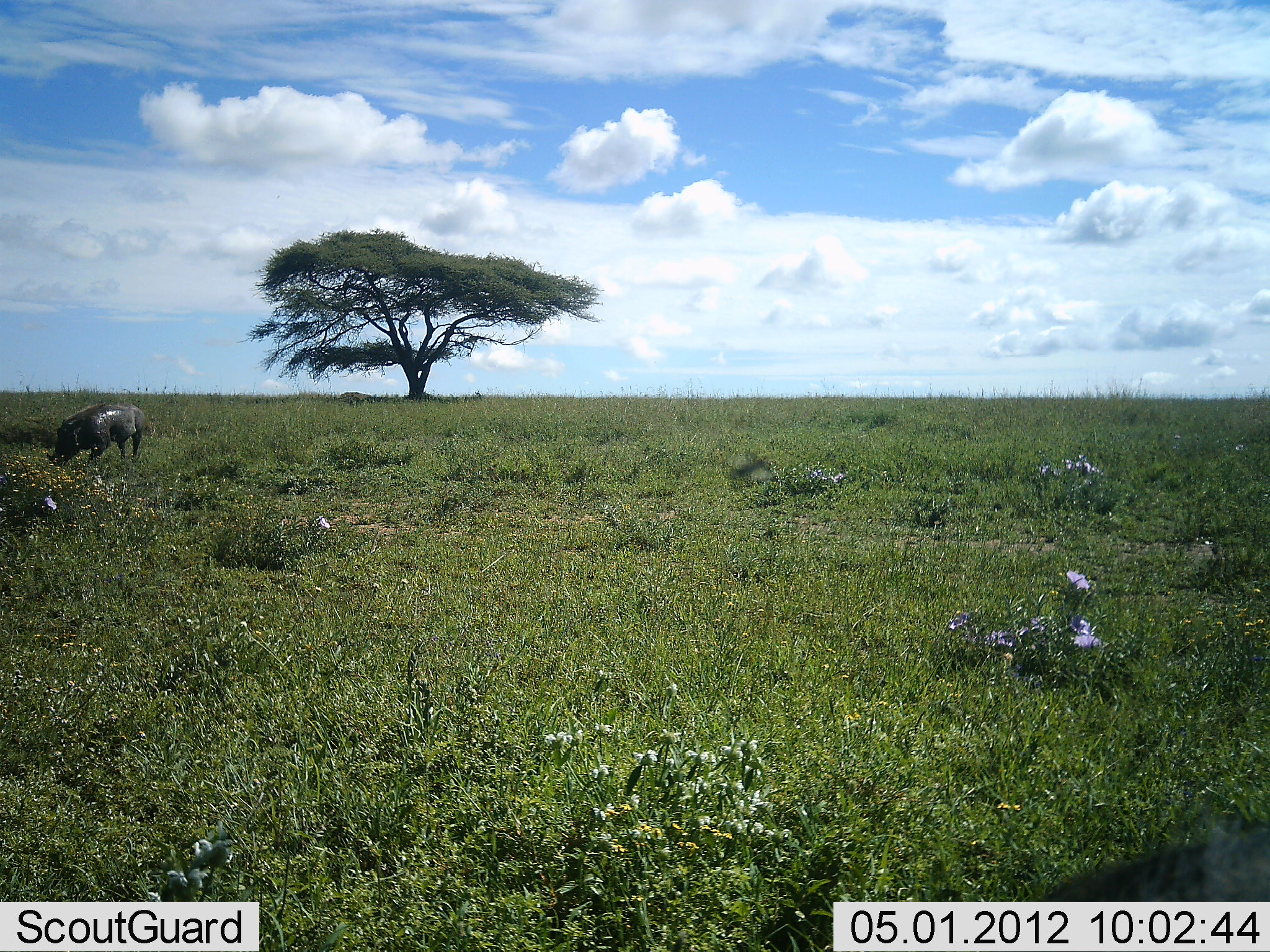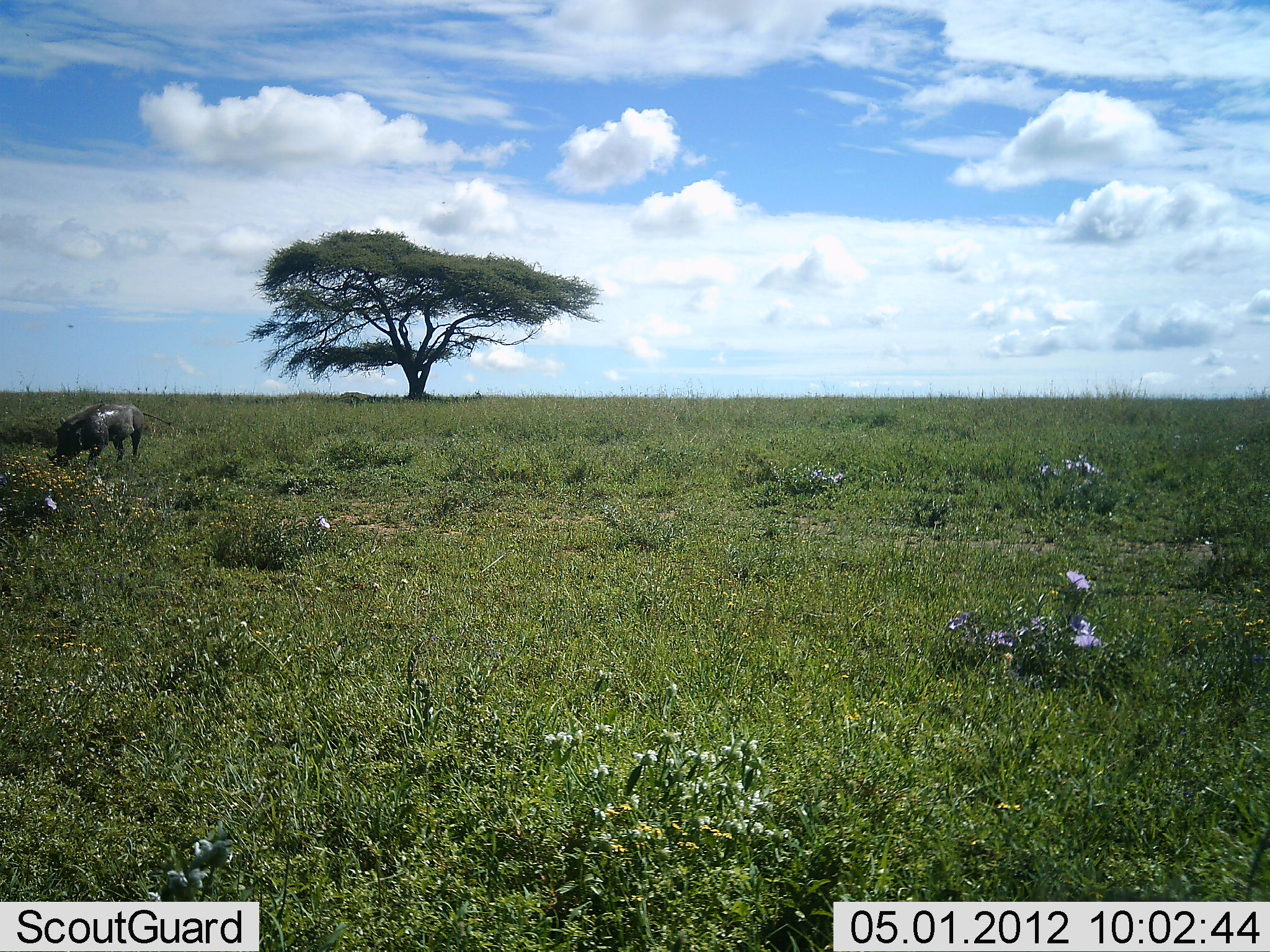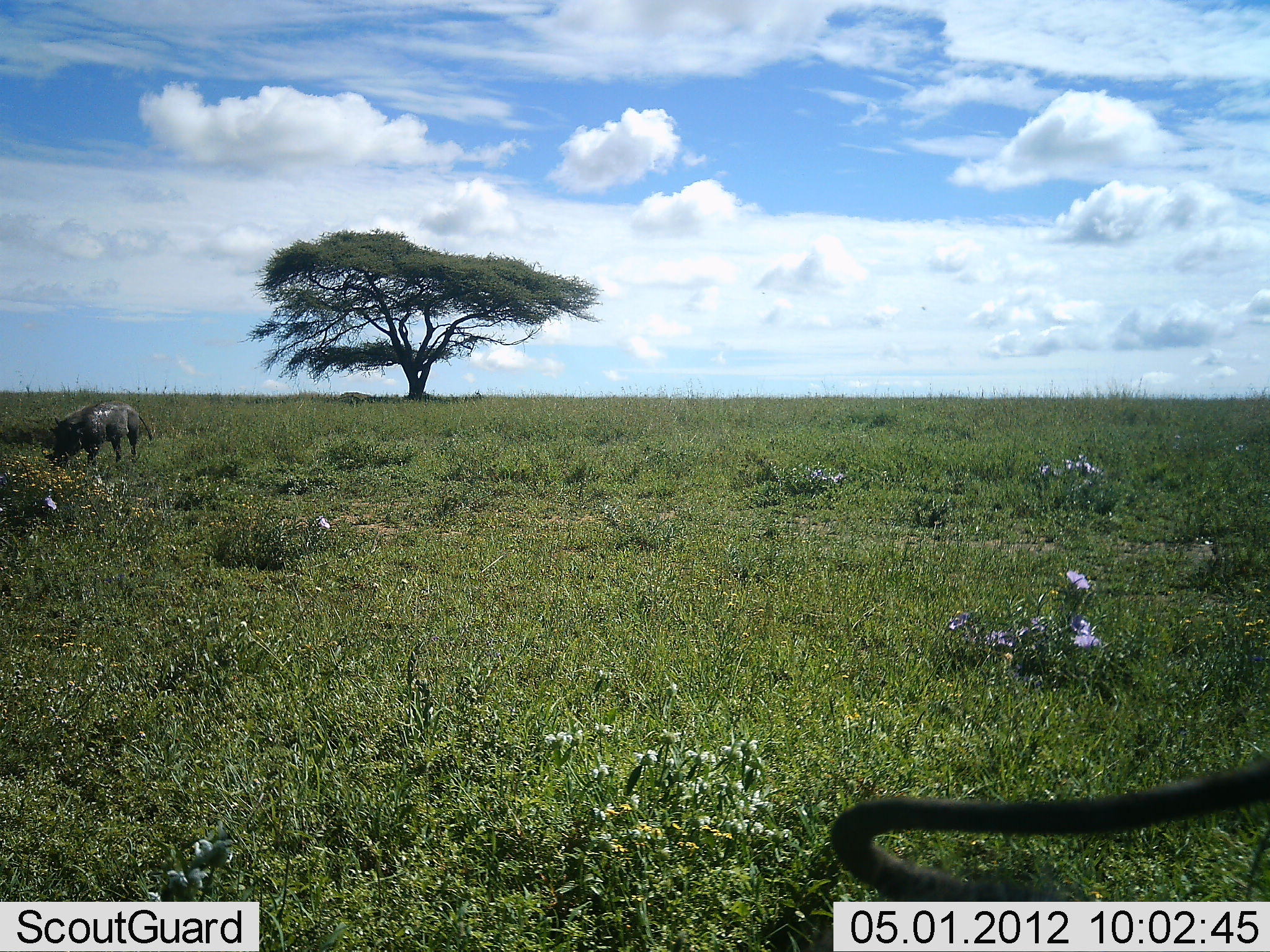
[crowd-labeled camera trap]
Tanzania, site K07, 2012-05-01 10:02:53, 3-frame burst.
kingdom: Animalia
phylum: Chordata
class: Mammalia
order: Artiodactyla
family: Suidae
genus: Phacochoerus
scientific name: Phacochoerus africanus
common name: warthog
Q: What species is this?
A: Warthog (Phacochoerus africanus).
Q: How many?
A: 2.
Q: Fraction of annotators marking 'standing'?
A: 28%.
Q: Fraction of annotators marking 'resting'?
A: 3%.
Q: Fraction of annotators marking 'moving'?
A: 10%.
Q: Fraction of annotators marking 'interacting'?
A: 0%.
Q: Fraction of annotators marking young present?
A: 0%.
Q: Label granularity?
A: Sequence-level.